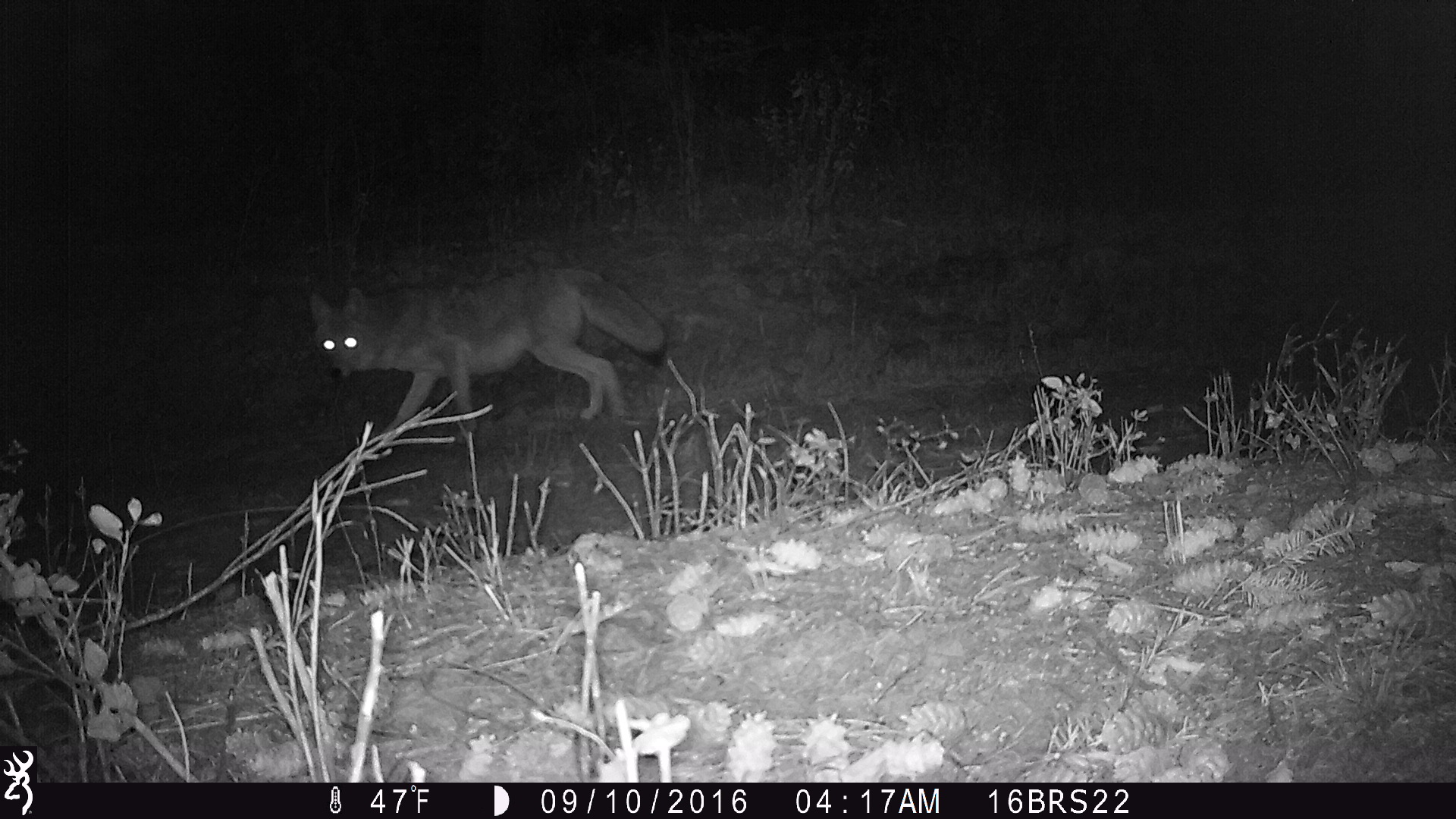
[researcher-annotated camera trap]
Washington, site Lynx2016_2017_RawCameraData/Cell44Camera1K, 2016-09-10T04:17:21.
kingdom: Animalia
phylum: Chordata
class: Mammalia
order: Carnivora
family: Canidae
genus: Canis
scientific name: Canis latrans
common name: coyote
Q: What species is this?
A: Canis latrans (coyote).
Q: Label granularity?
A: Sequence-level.